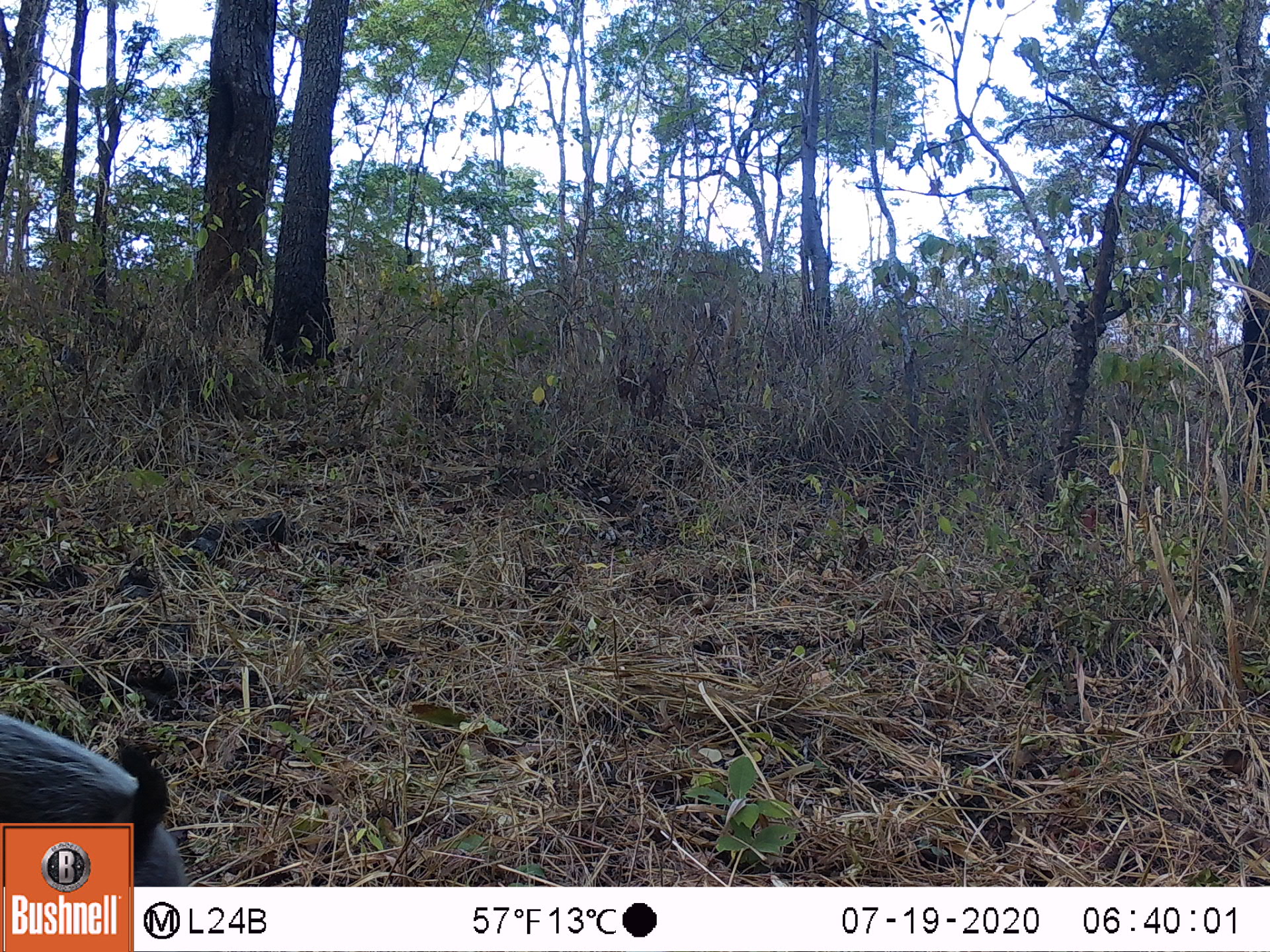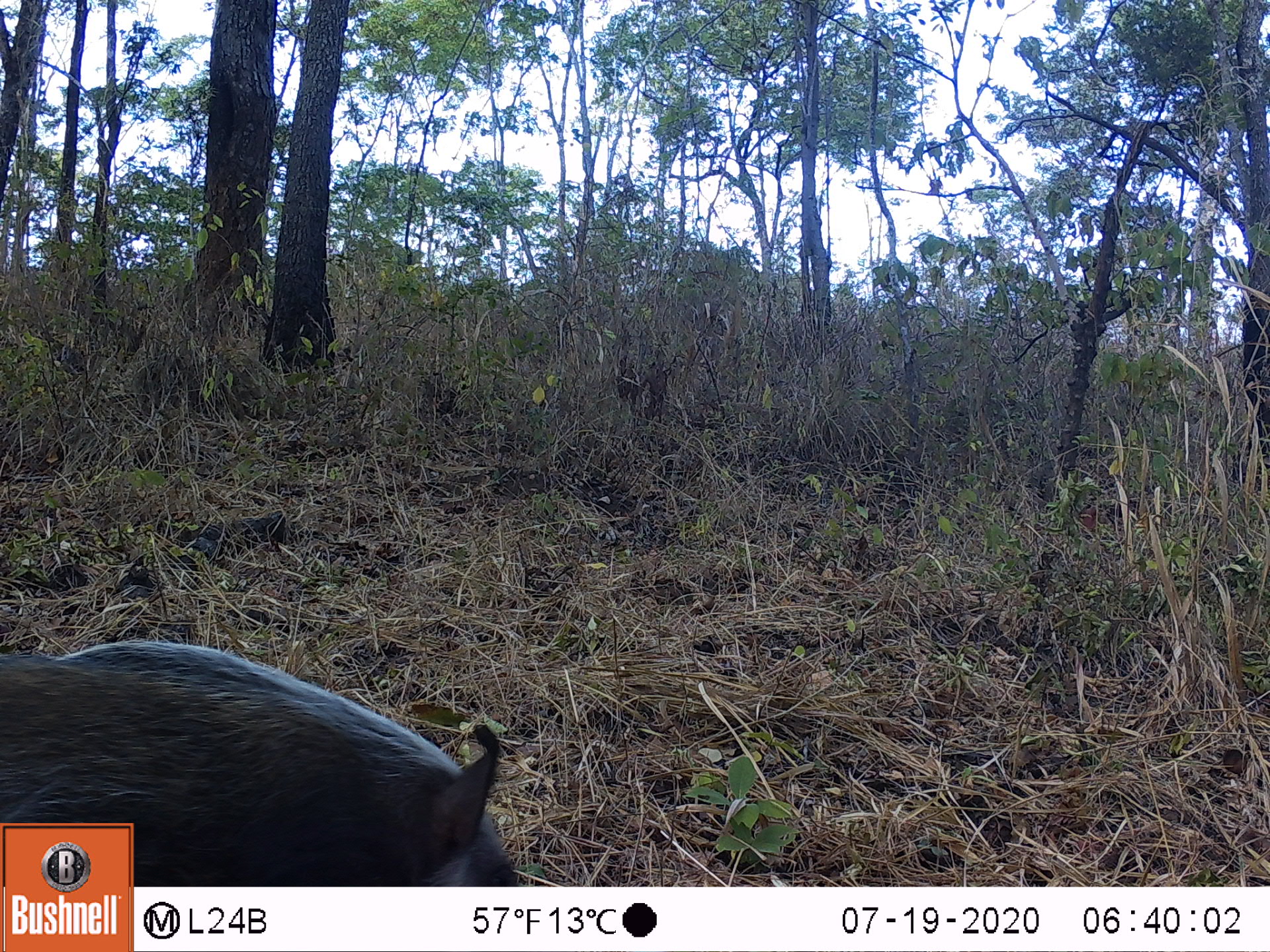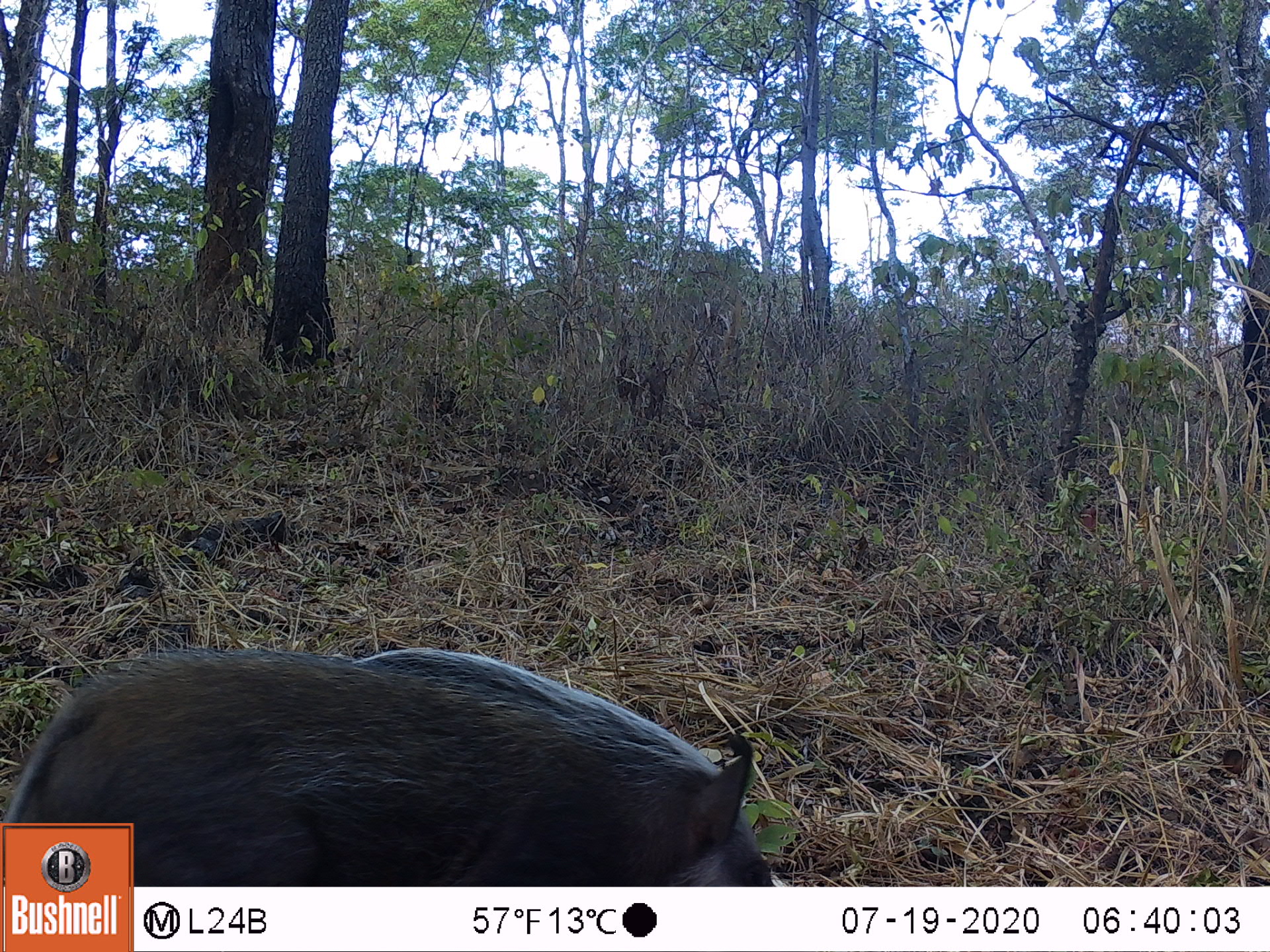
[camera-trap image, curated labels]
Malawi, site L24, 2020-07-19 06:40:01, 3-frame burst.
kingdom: Animalia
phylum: Chordata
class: Mammalia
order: Artiodactyla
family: Suidae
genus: Potamochoerus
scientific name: Potamochoerus larvatus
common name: bushpig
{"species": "bushpig (Potamochoerus larvatus)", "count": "1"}